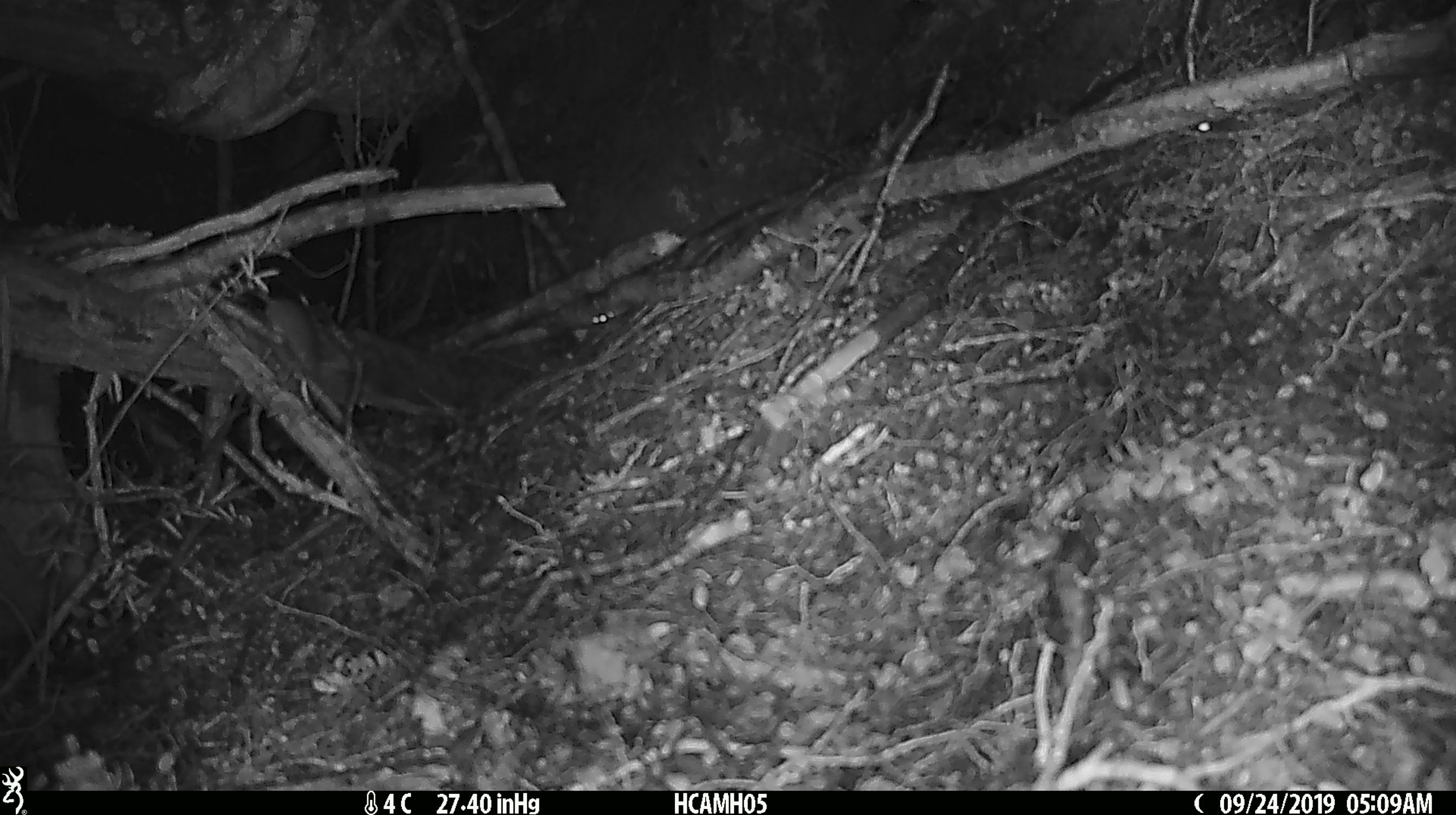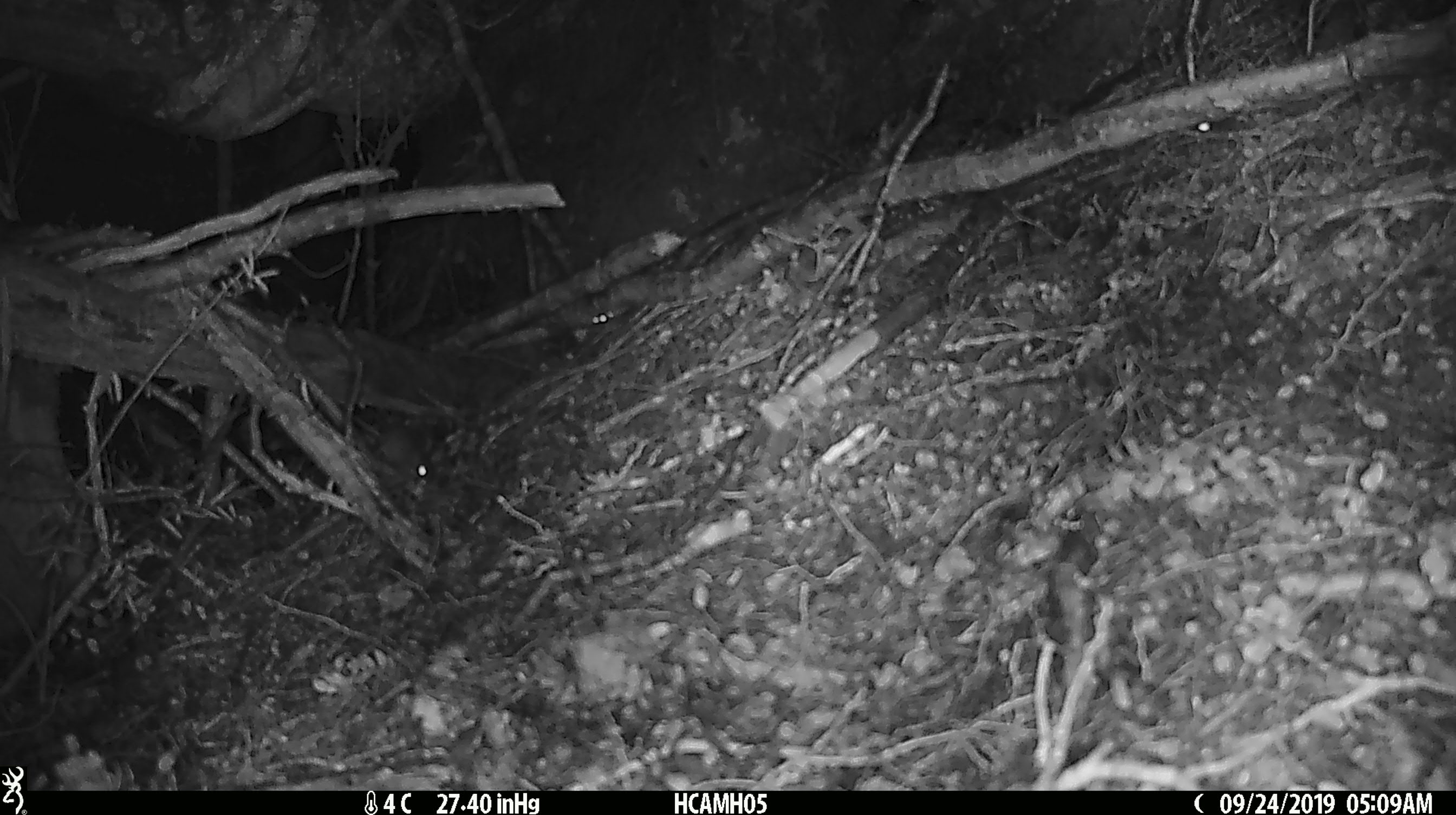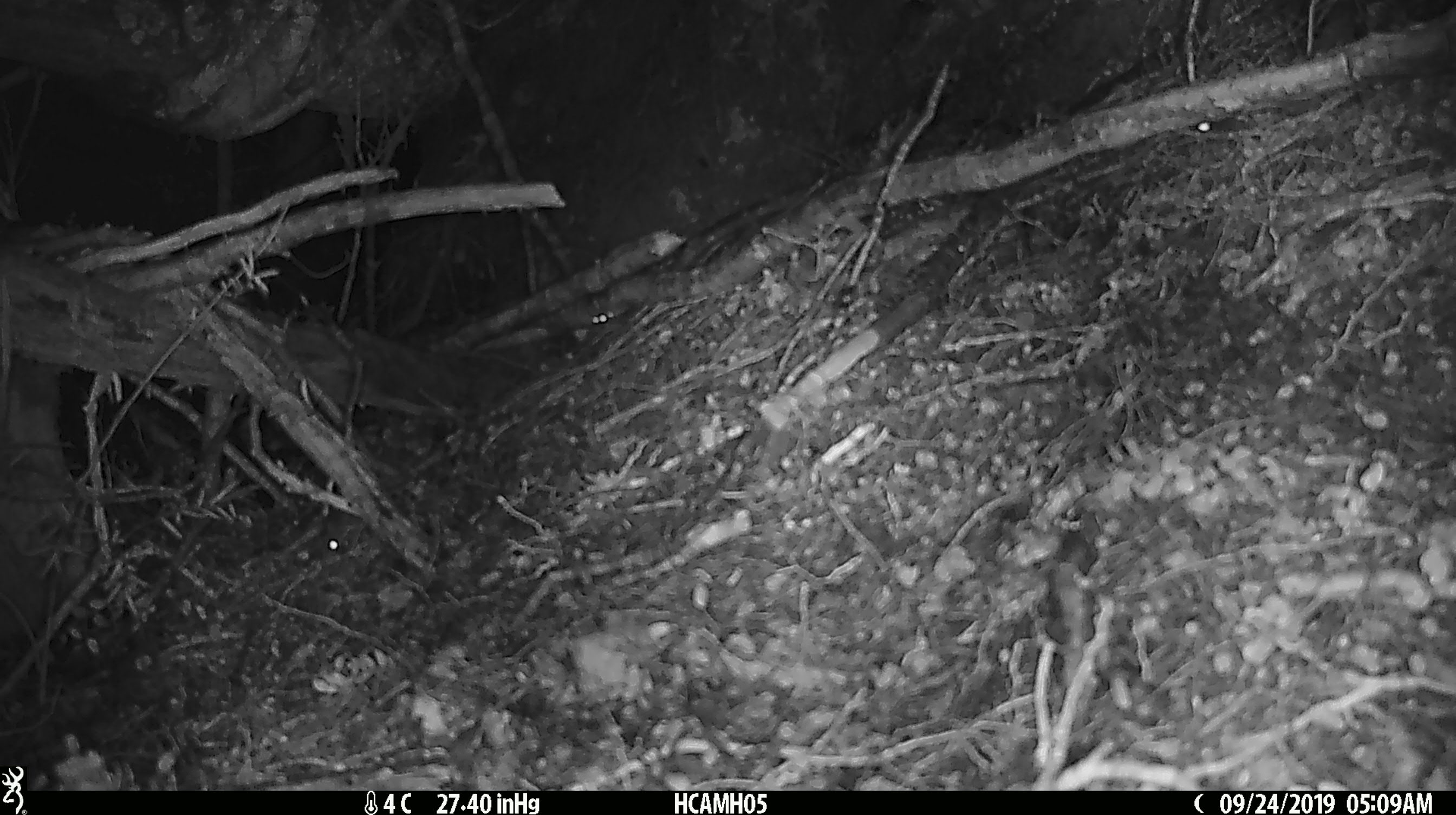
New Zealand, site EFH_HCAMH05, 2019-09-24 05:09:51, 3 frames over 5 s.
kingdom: Animalia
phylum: Chordata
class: Mammalia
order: Rodentia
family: Muridae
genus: Mus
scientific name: Mus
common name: mouse